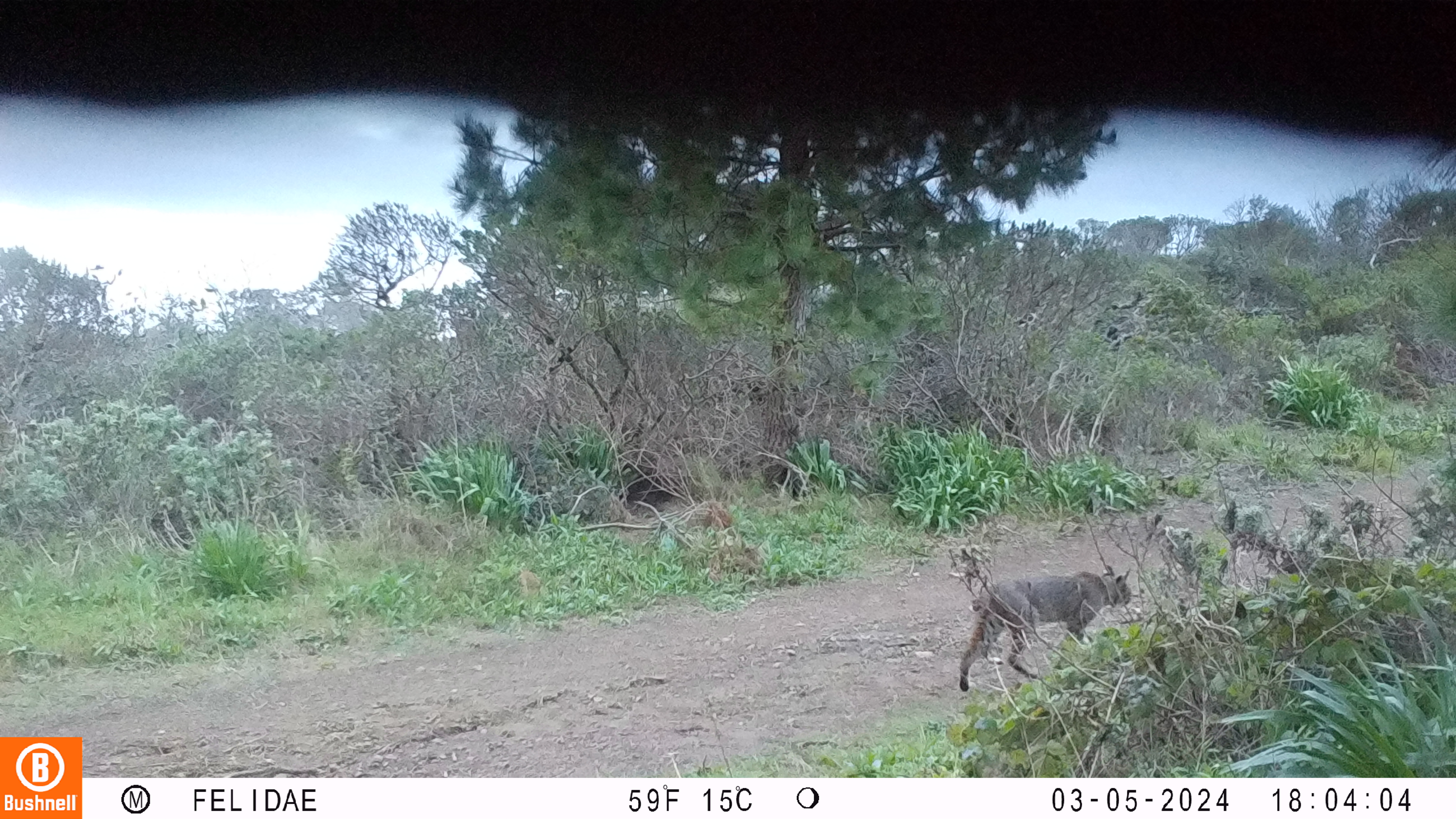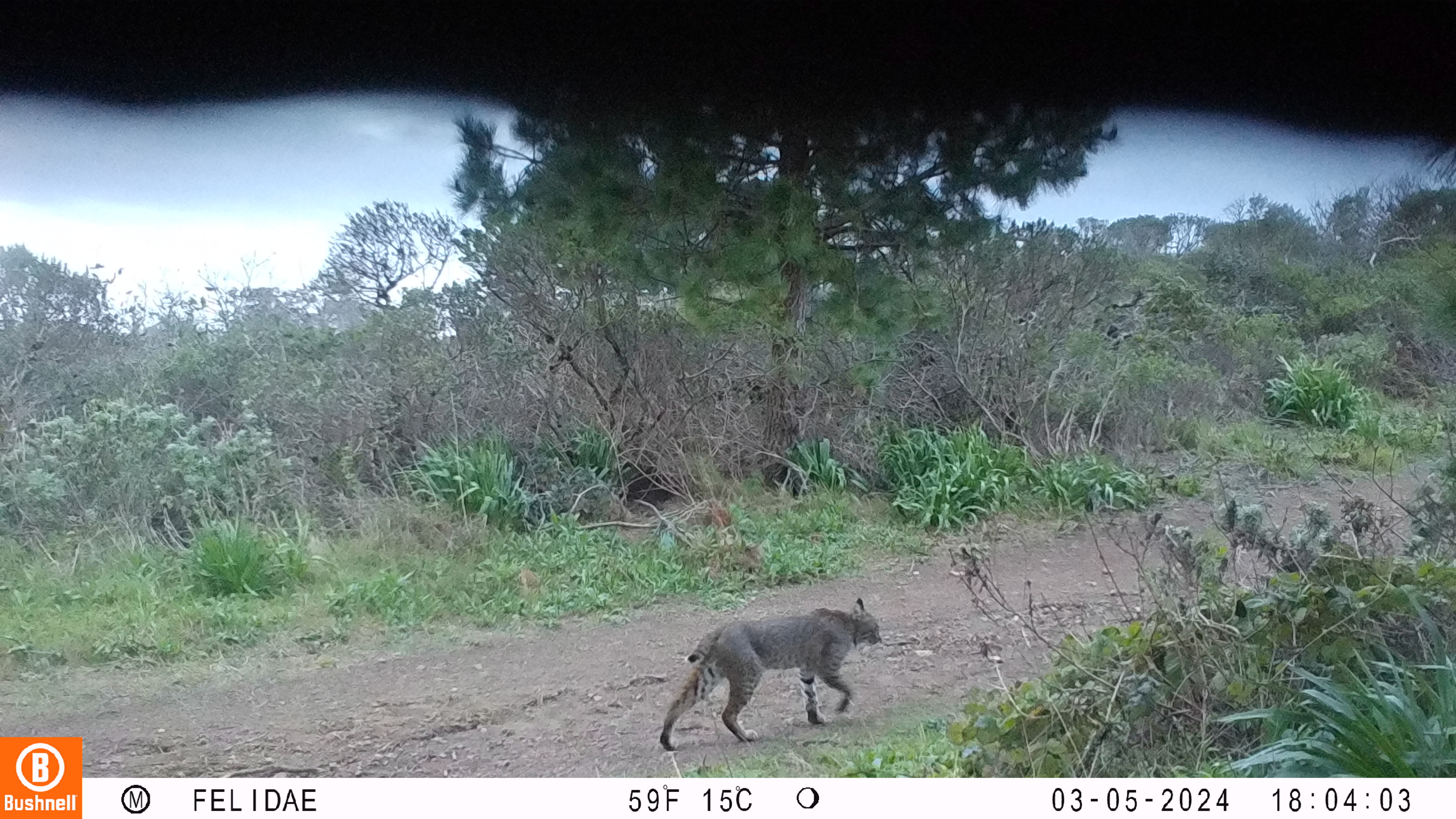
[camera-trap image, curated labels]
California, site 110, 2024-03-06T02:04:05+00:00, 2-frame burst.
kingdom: Animalia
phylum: Chordata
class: Mammalia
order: Carnivora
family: Felidae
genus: Lynx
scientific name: Lynx rufus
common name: bobcat